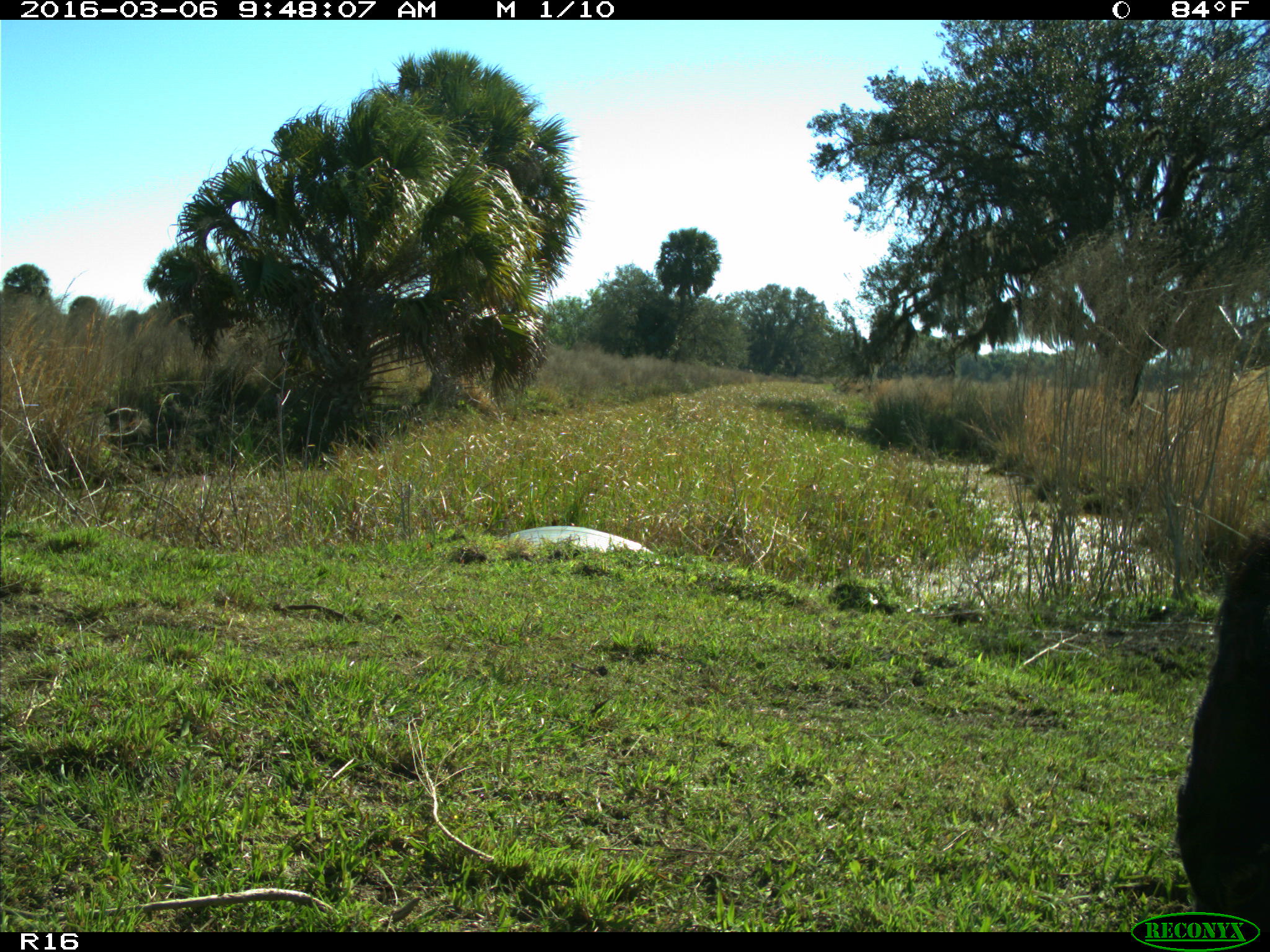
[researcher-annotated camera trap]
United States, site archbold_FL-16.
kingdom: Animalia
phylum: Chordata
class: Mammalia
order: Artiodactyla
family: Bovidae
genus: Bos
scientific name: Bos taurus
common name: domestic cow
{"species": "Bos taurus (domestic cow)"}